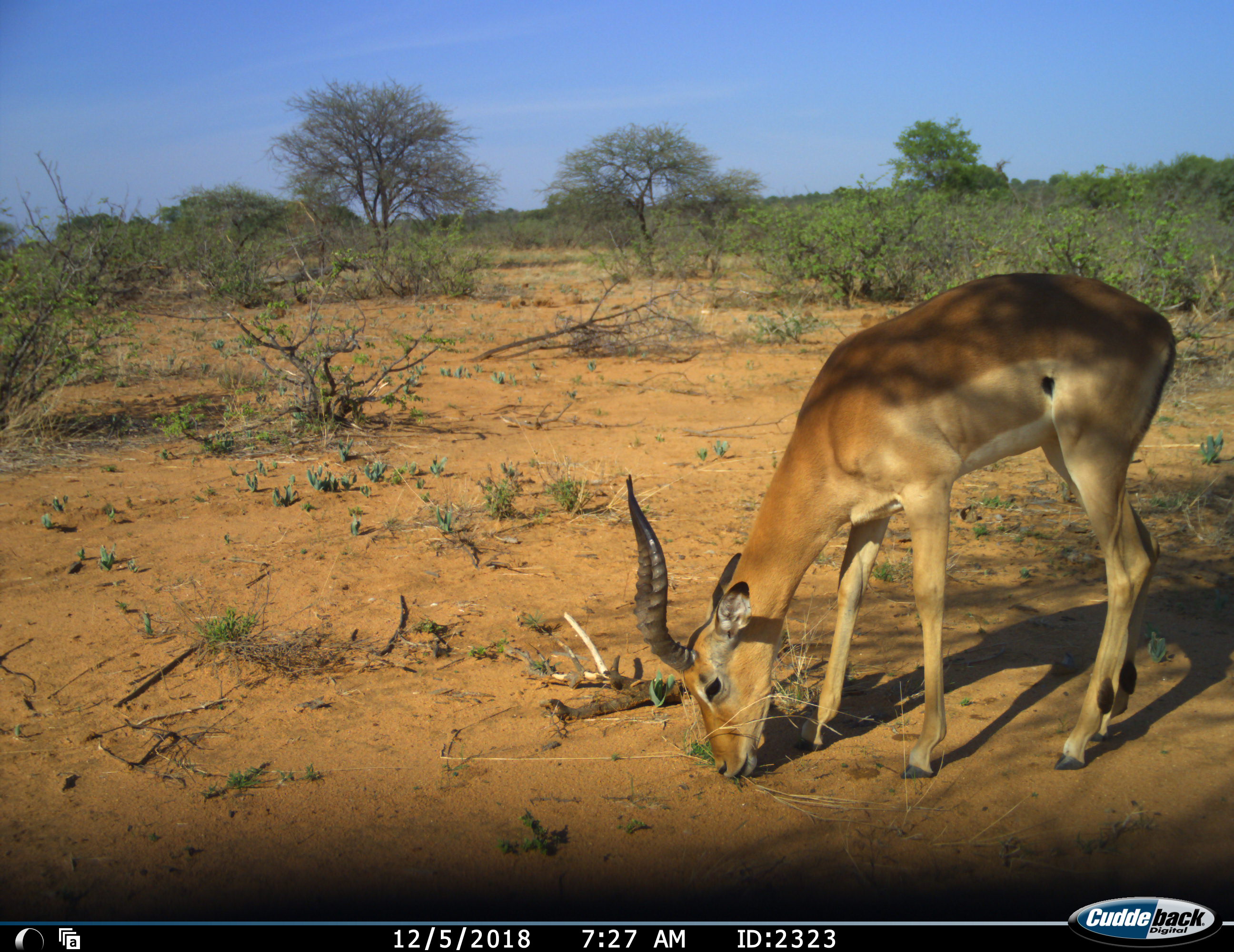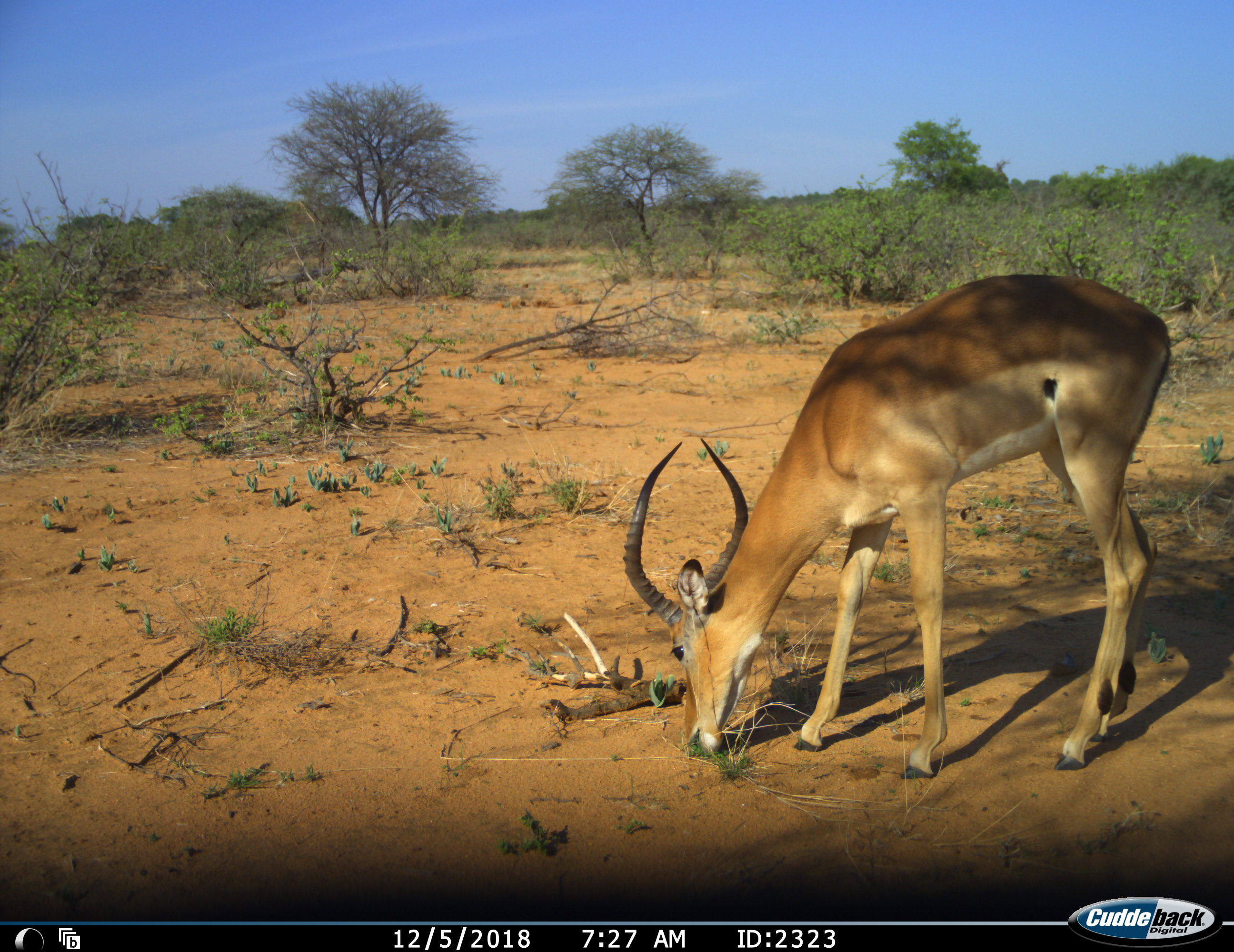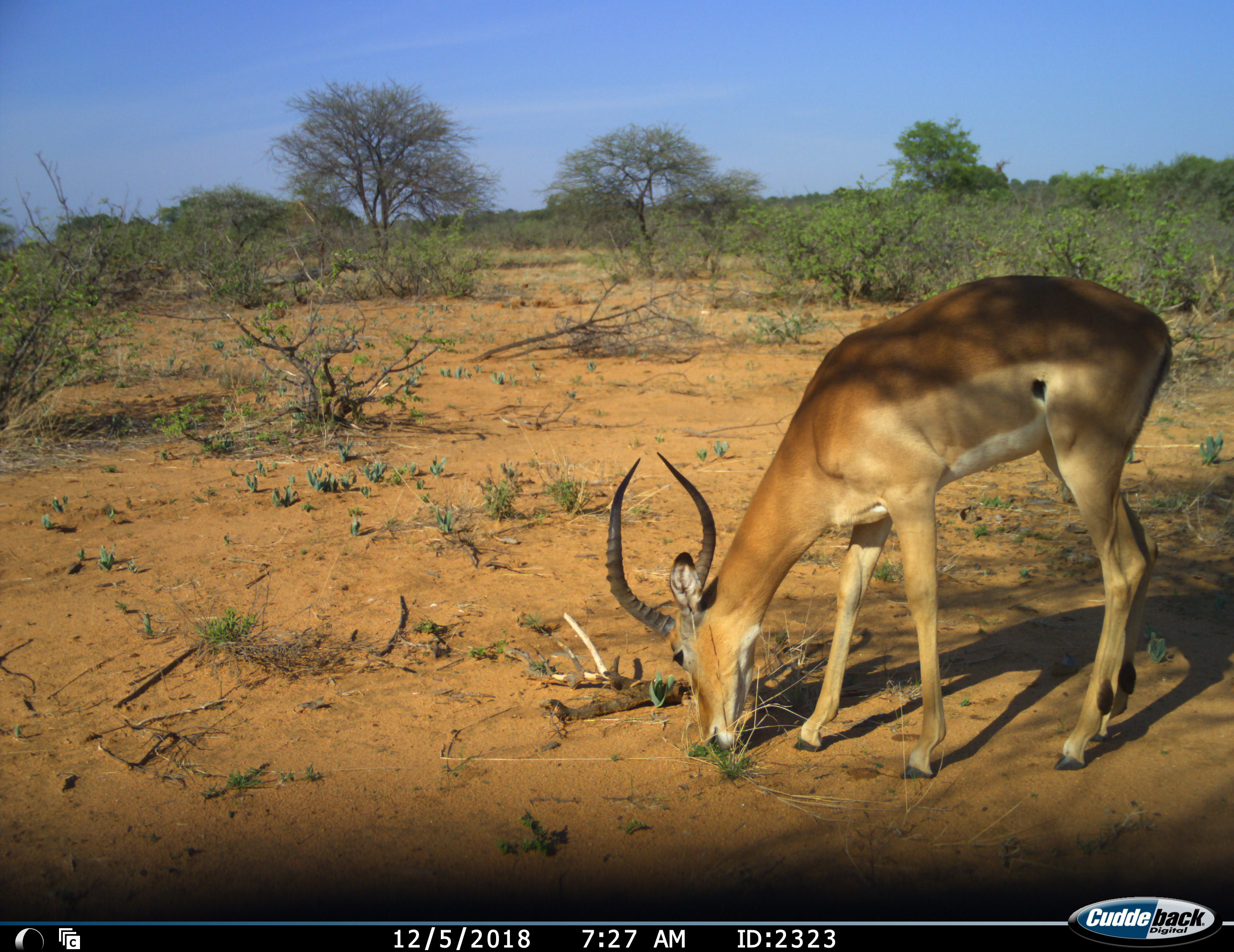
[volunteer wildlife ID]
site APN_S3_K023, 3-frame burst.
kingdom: Animalia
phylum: Chordata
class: Mammalia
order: Artiodactyla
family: Bovidae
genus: Aepyceros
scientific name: Aepyceros melampus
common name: impala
Impala (Aepyceros melampus), count 1. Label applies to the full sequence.